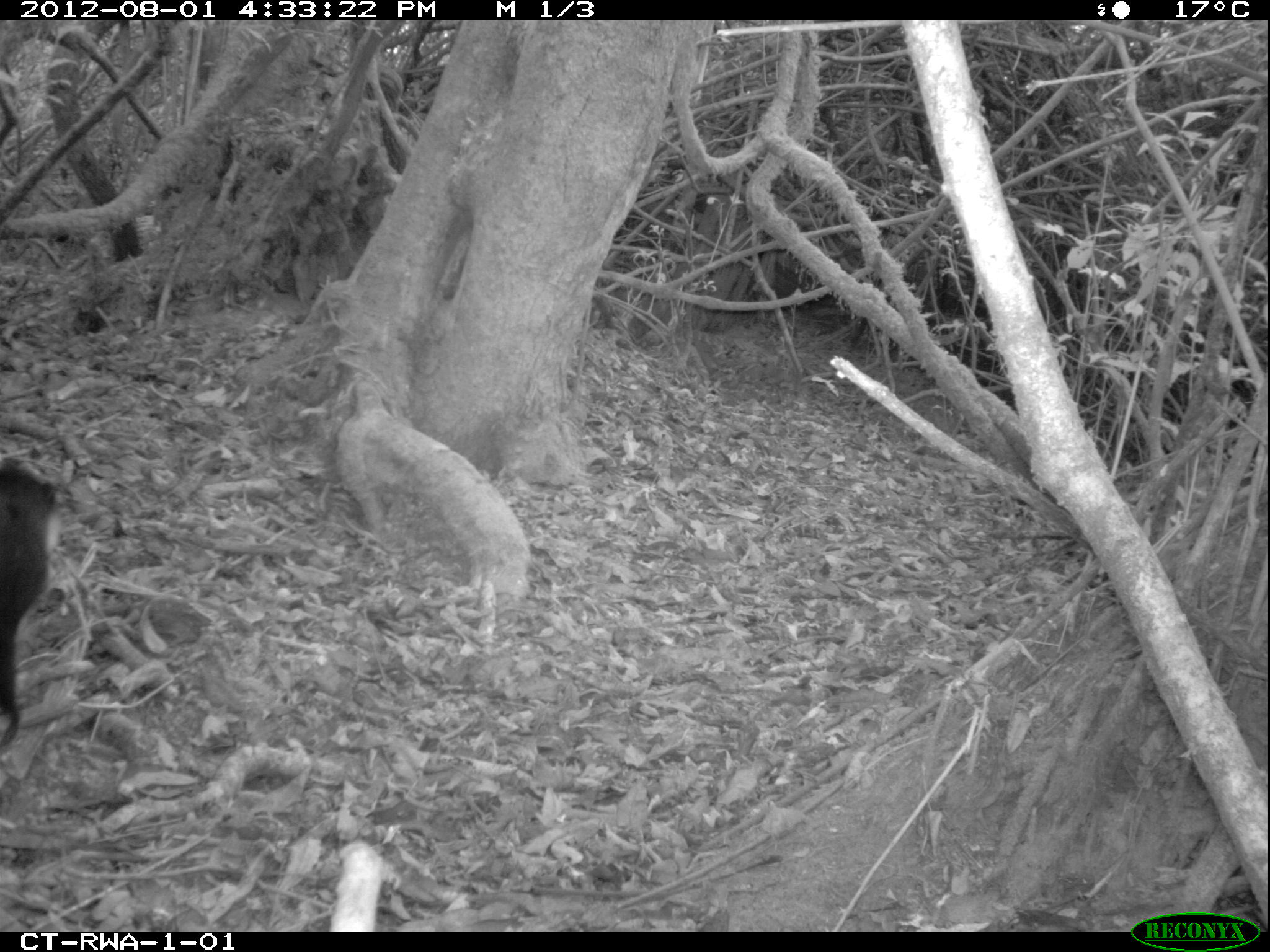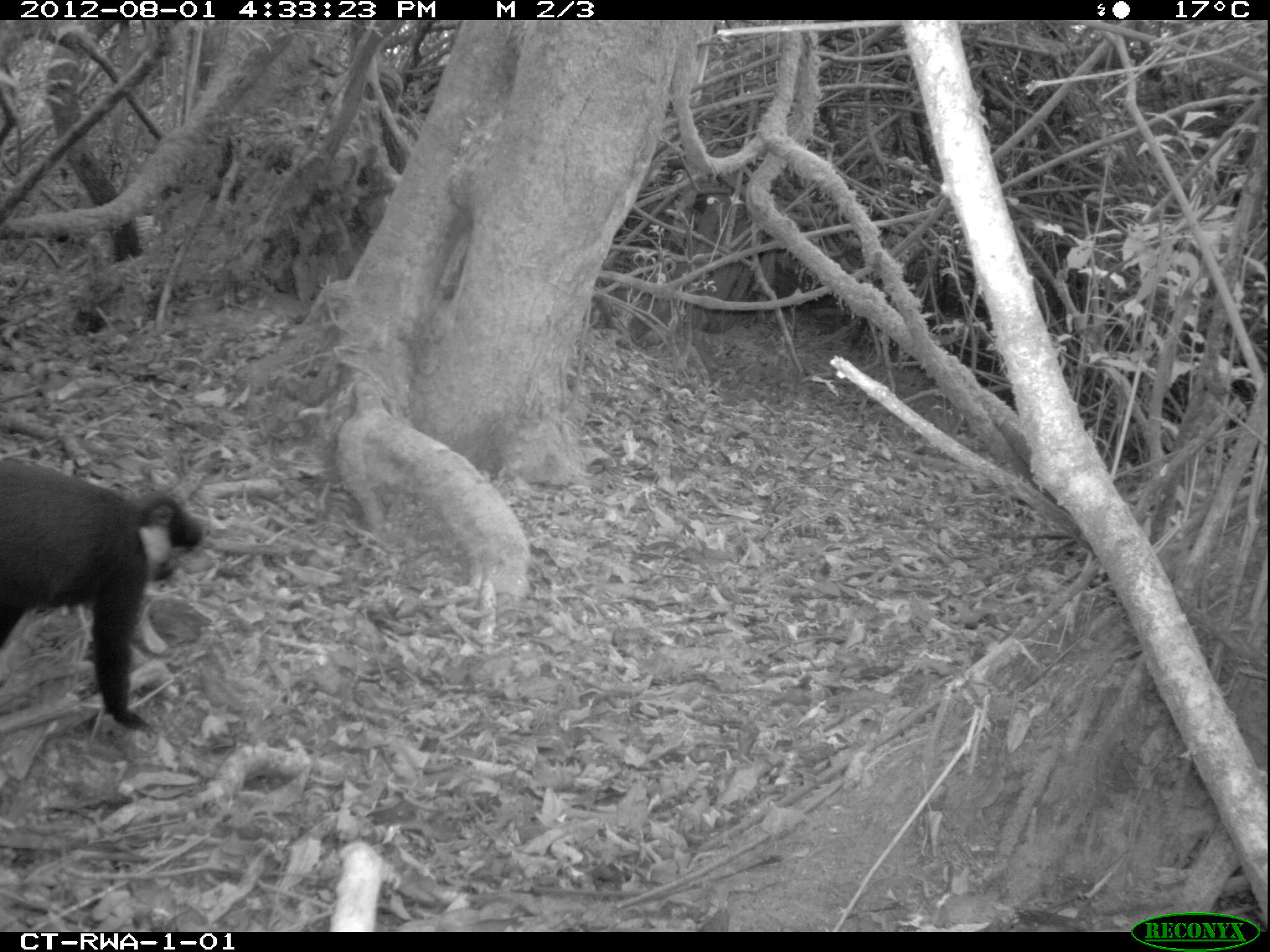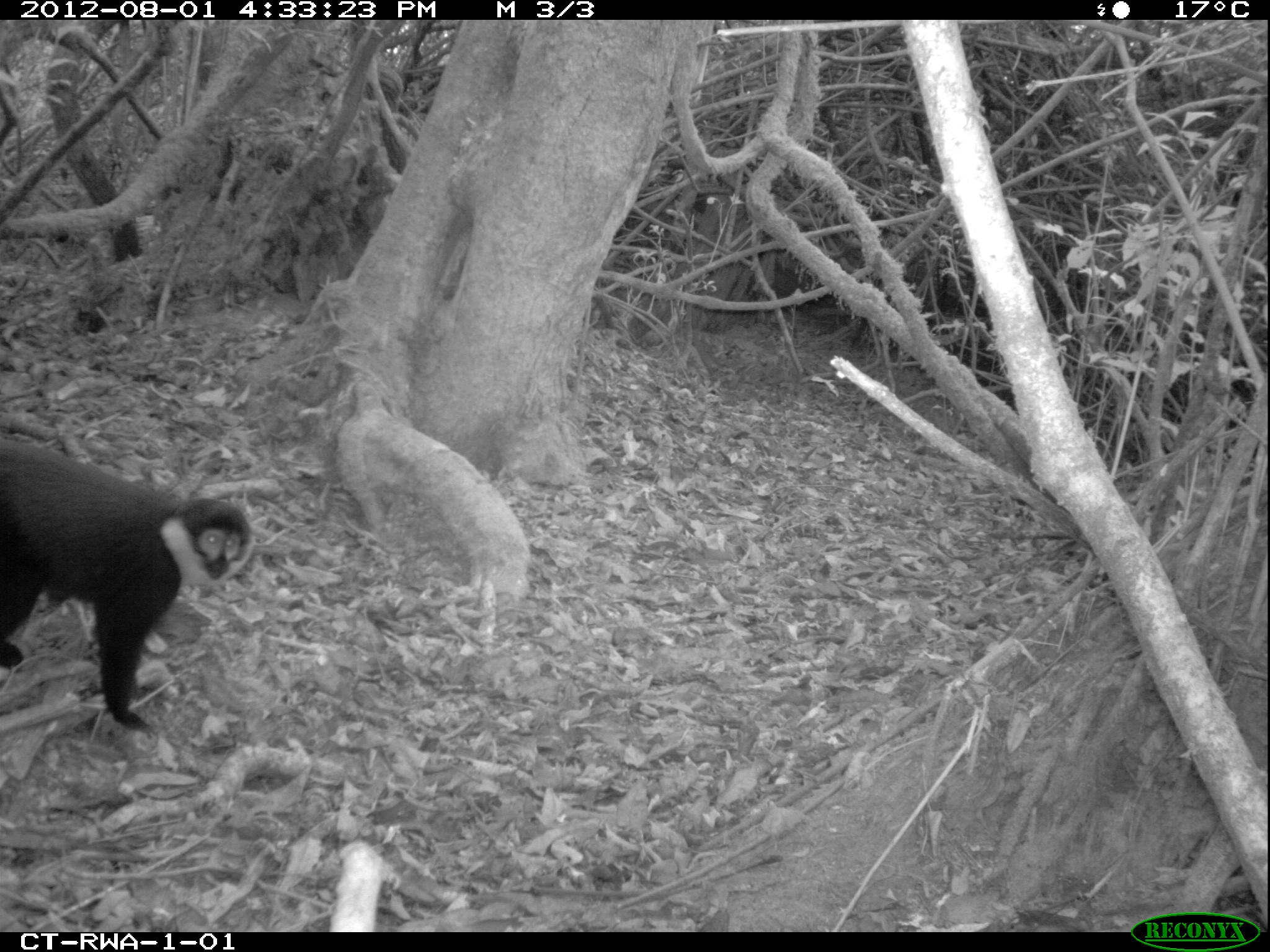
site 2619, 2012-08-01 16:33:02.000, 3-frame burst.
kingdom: Animalia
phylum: Chordata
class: Mammalia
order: Primates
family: Cercopithecidae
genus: Allochrocebus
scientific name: Allochrocebus lhoesti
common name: l'hoest's monkey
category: cercopithecus lhoesti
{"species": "cercopithecus lhoesti (l'hoest's monkey) (Allochrocebus lhoesti)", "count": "1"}